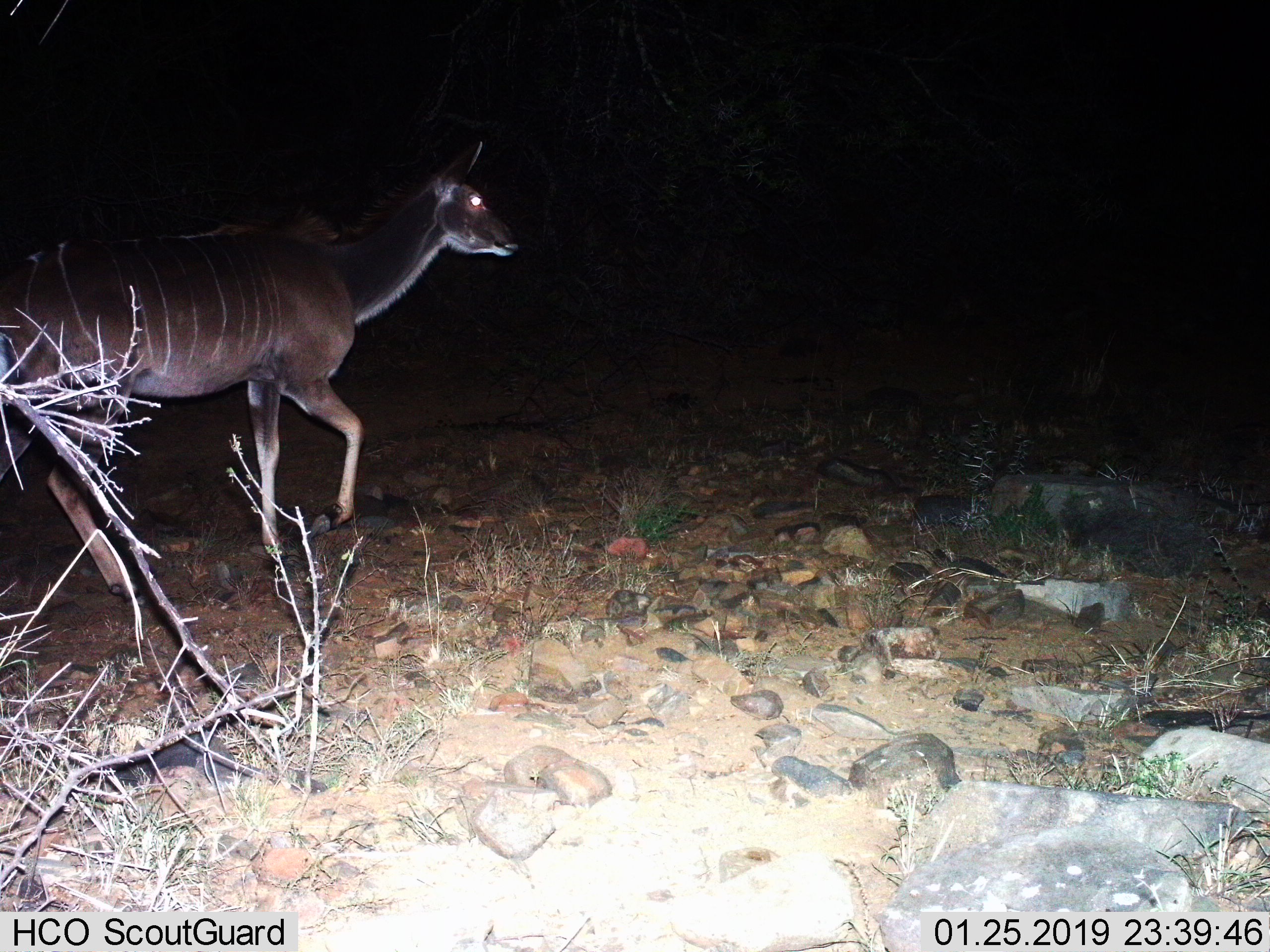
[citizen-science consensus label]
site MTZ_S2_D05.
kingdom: Animalia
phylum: Chordata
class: Mammalia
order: Artiodactyla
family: Bovidae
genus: Tragelaphus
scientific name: Tragelaphus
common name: kudu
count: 1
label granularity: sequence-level